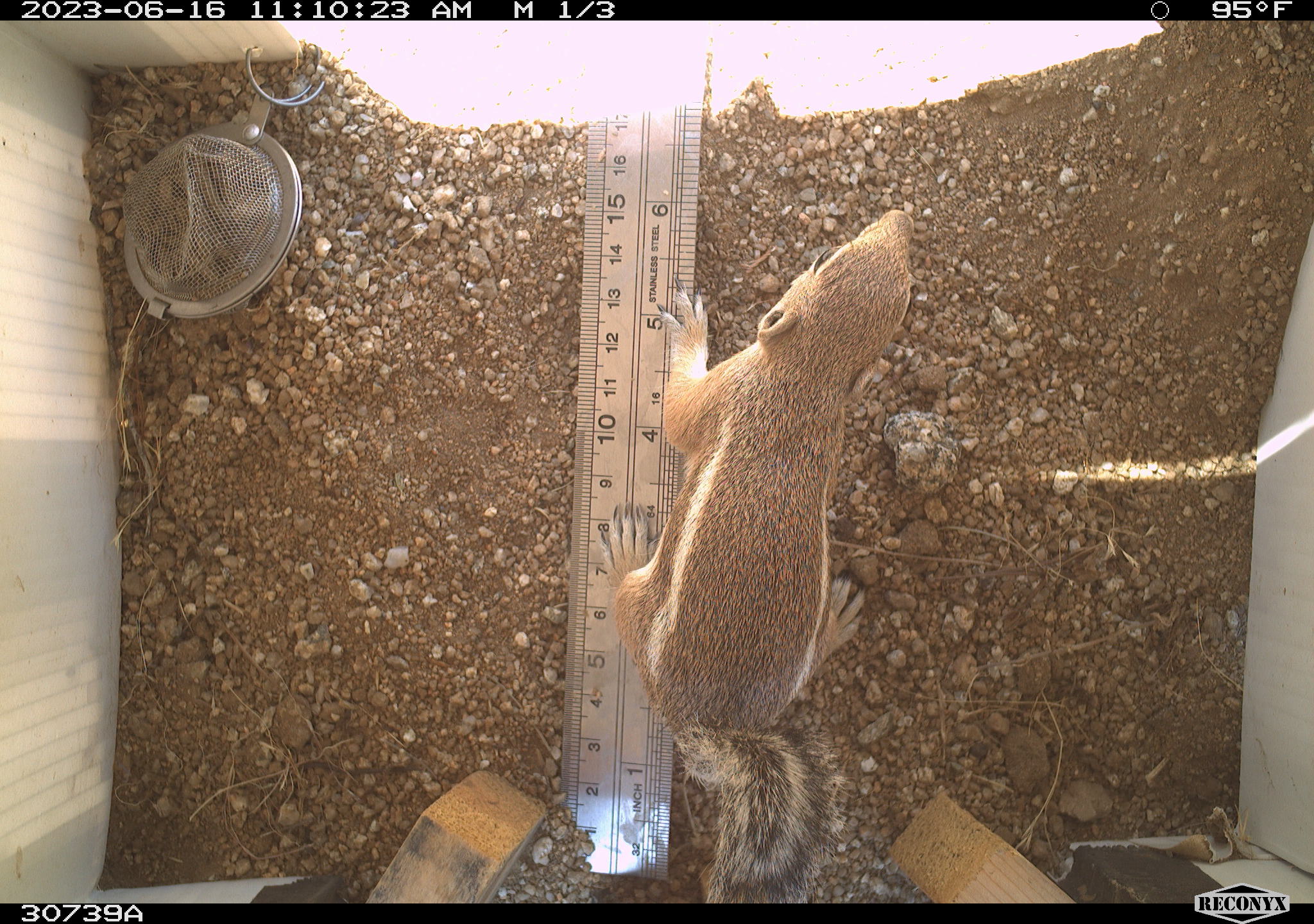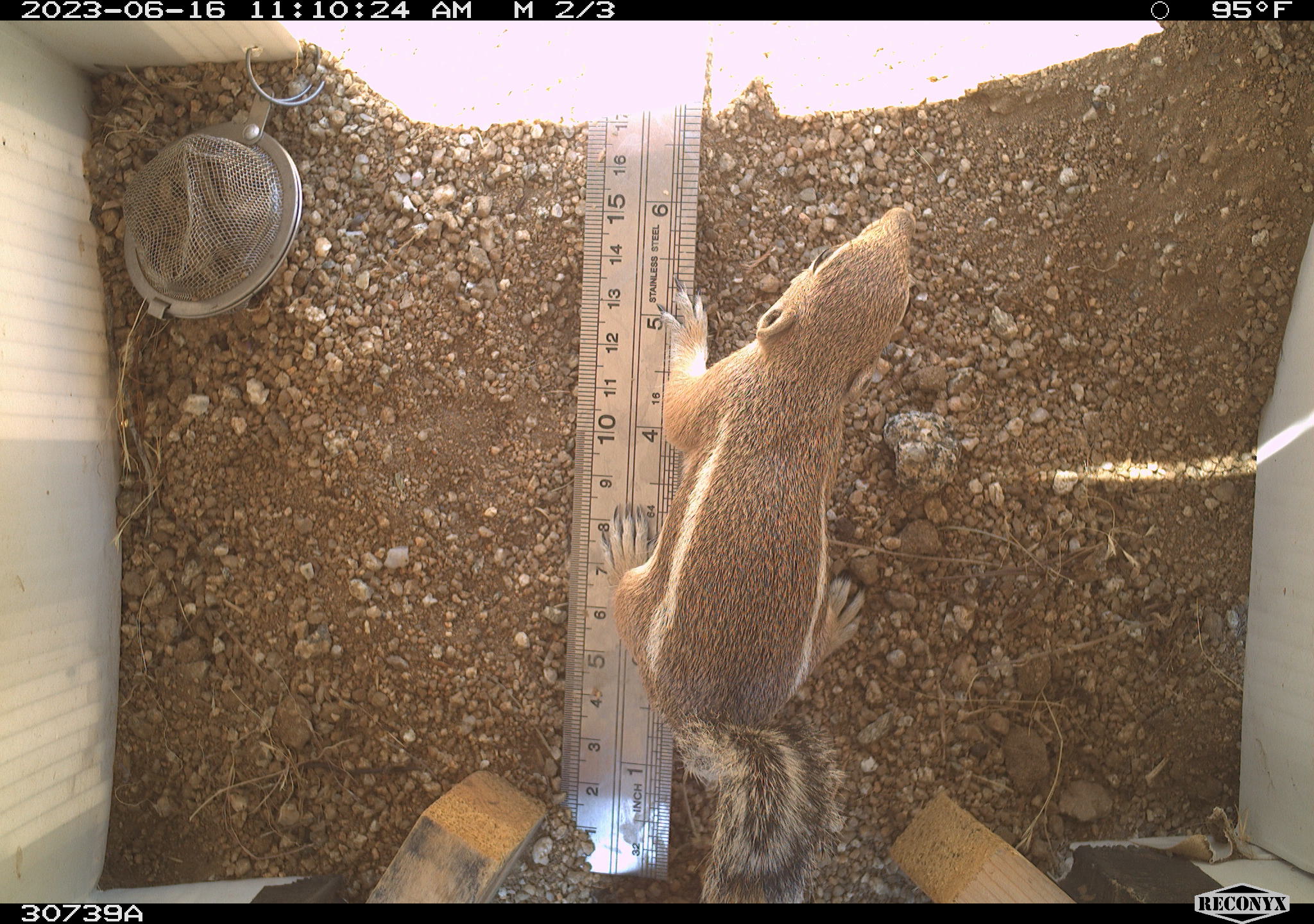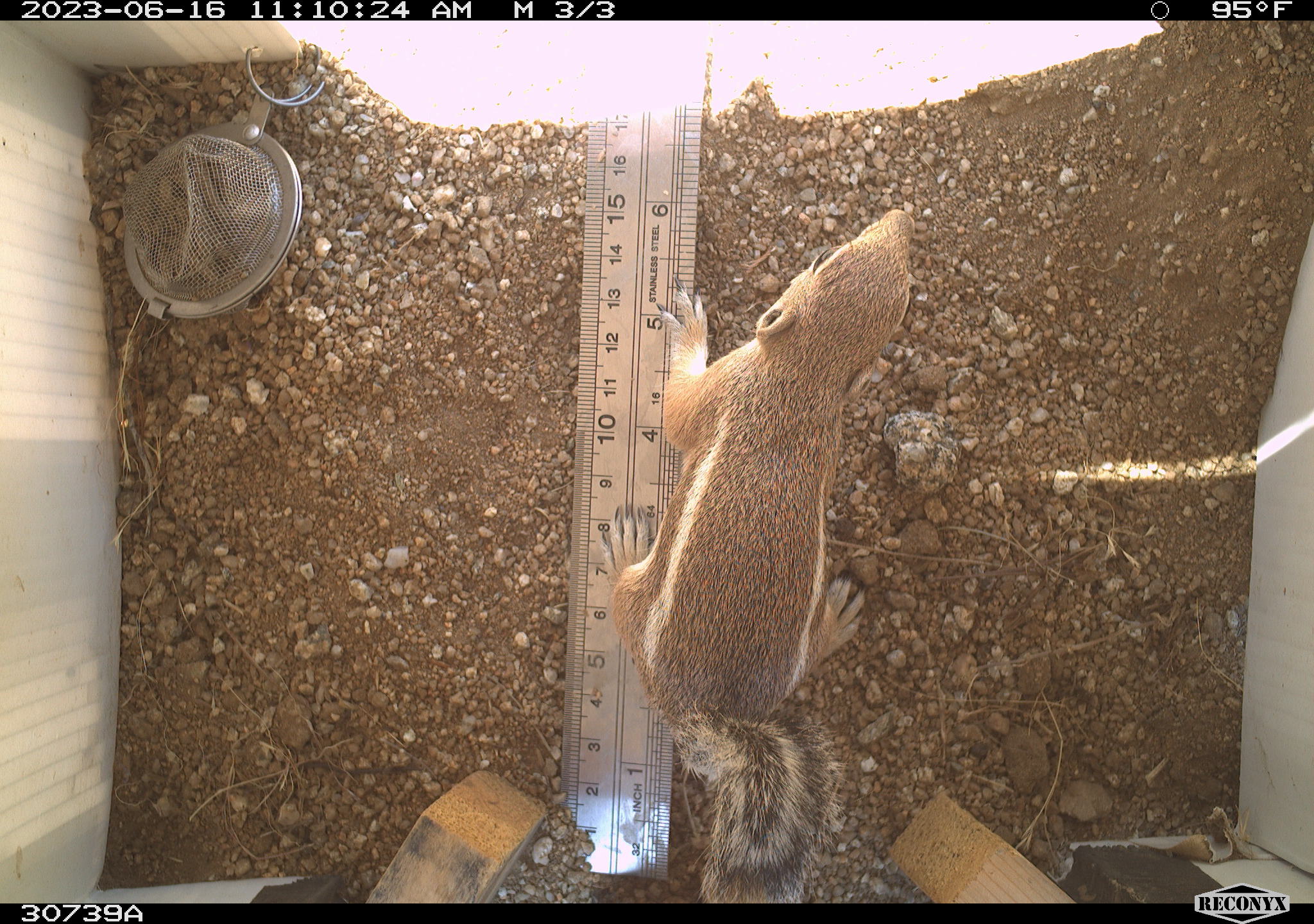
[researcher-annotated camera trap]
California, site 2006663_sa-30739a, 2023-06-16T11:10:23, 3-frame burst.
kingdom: Animalia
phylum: Chordata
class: Mammalia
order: Rodentia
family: Sciuridae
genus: Ammospermophilus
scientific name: Ammospermophilus leucurus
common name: white-tailed antelope squirrel